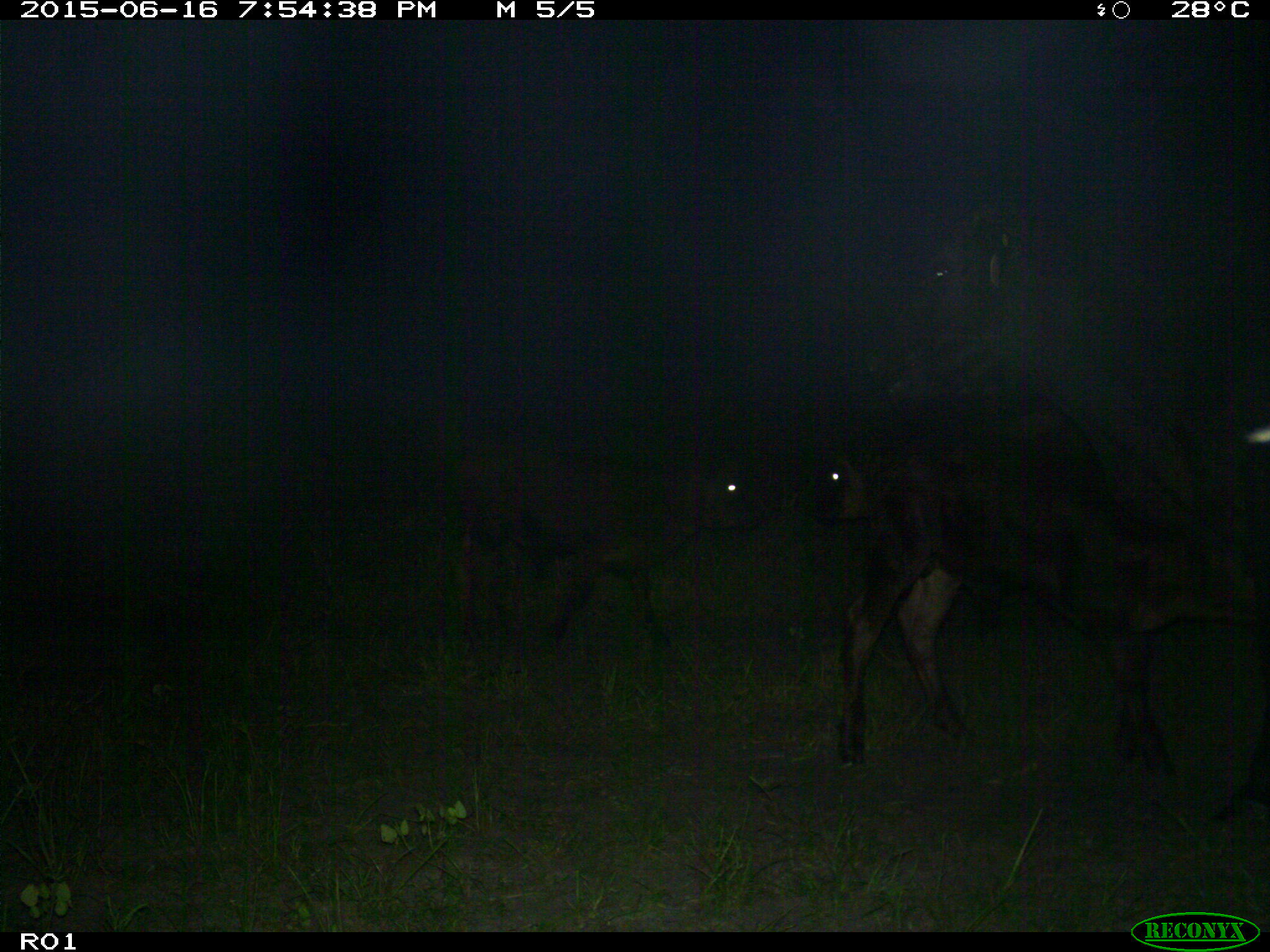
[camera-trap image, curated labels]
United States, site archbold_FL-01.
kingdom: Animalia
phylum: Chordata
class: Mammalia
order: Artiodactyla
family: Bovidae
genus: Bos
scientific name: Bos taurus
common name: domestic cow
Bos taurus (domestic cow).